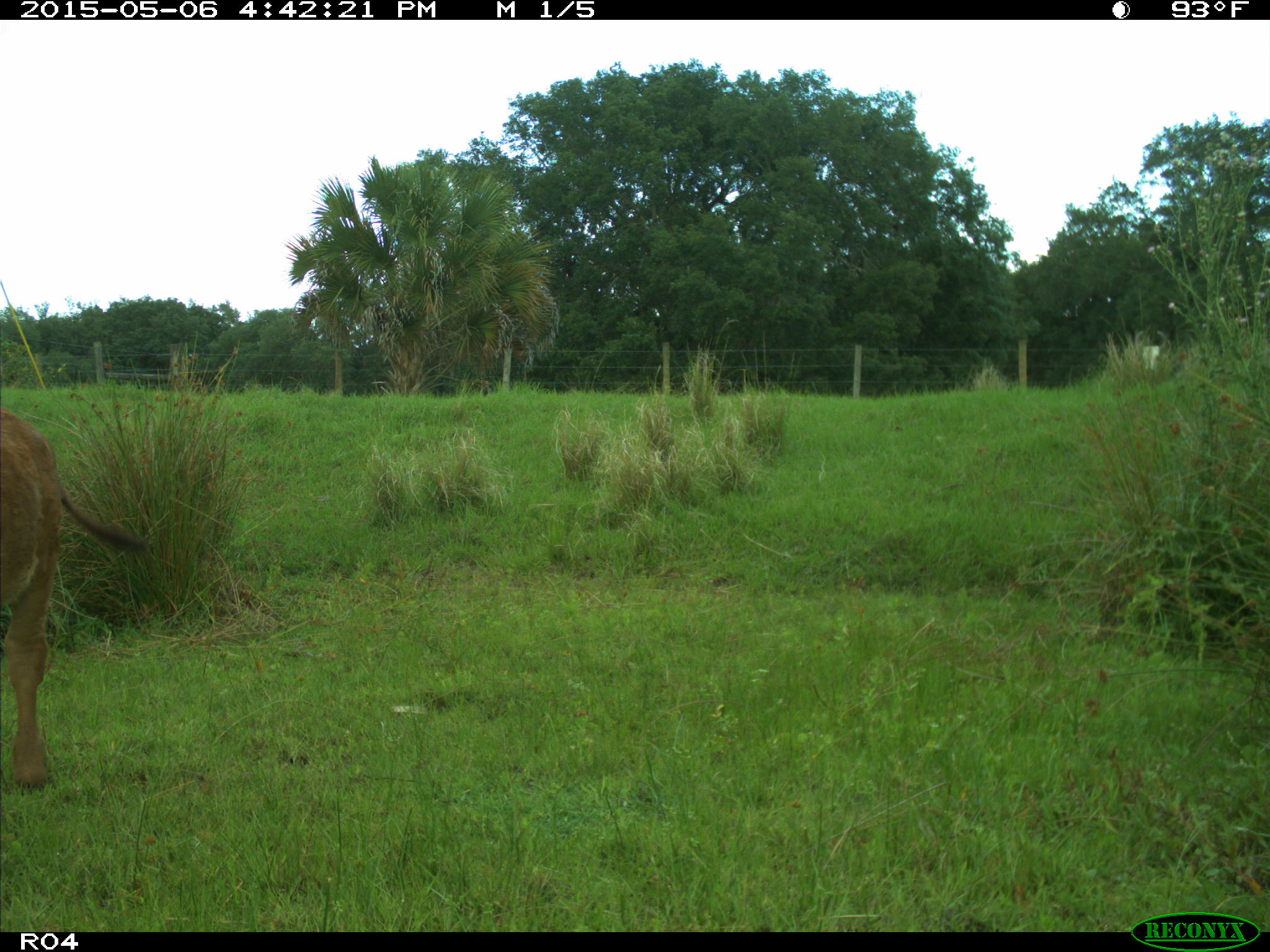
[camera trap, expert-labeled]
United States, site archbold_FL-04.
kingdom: Animalia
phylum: Chordata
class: Mammalia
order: Artiodactyla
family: Bovidae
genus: Bos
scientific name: Bos taurus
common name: domestic cow